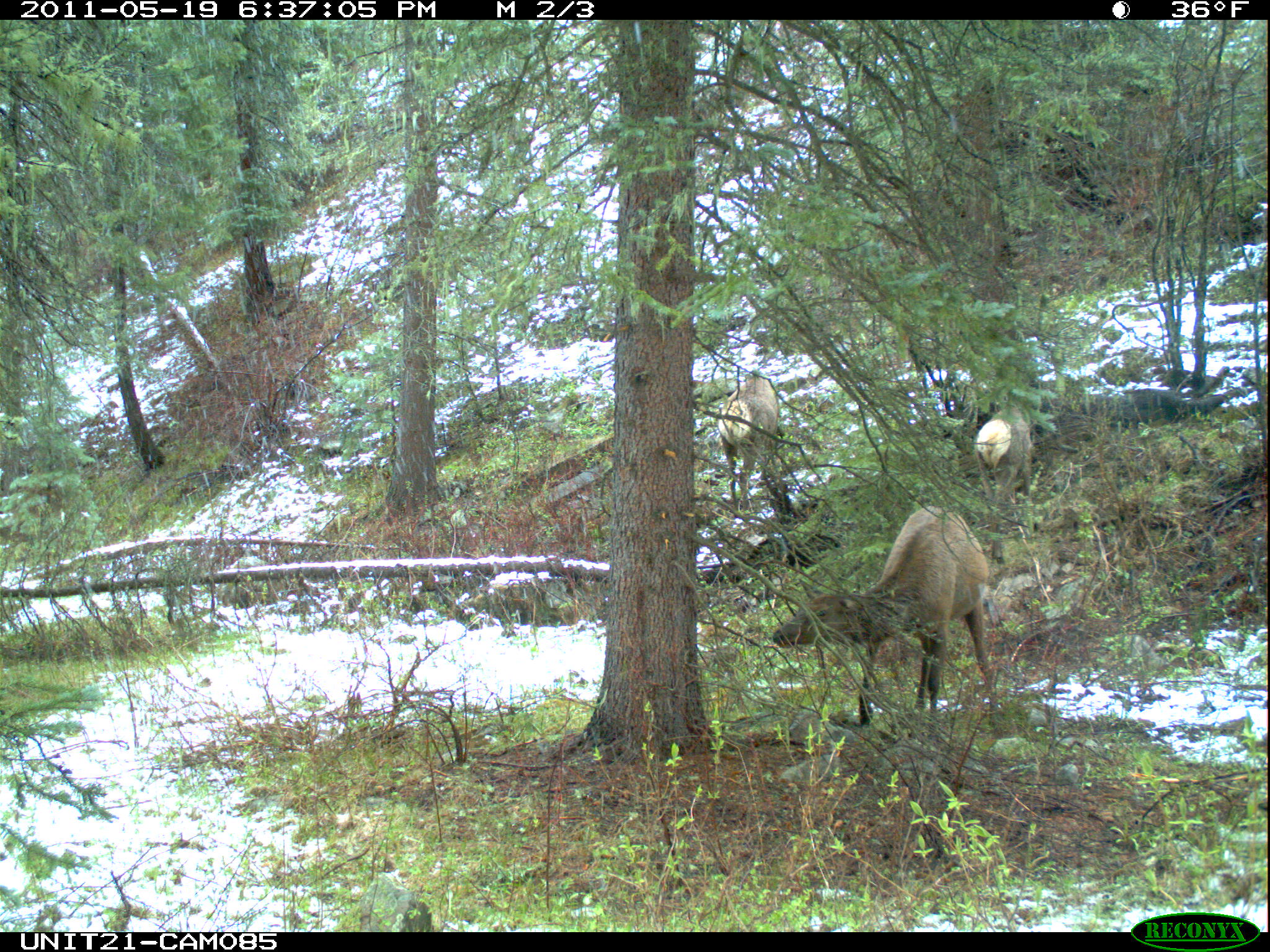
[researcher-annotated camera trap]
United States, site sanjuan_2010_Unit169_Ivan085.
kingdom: Animalia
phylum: Chordata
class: Mammalia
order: Artiodactyla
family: Cervidae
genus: Cervus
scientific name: Cervus elaphus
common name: red deer